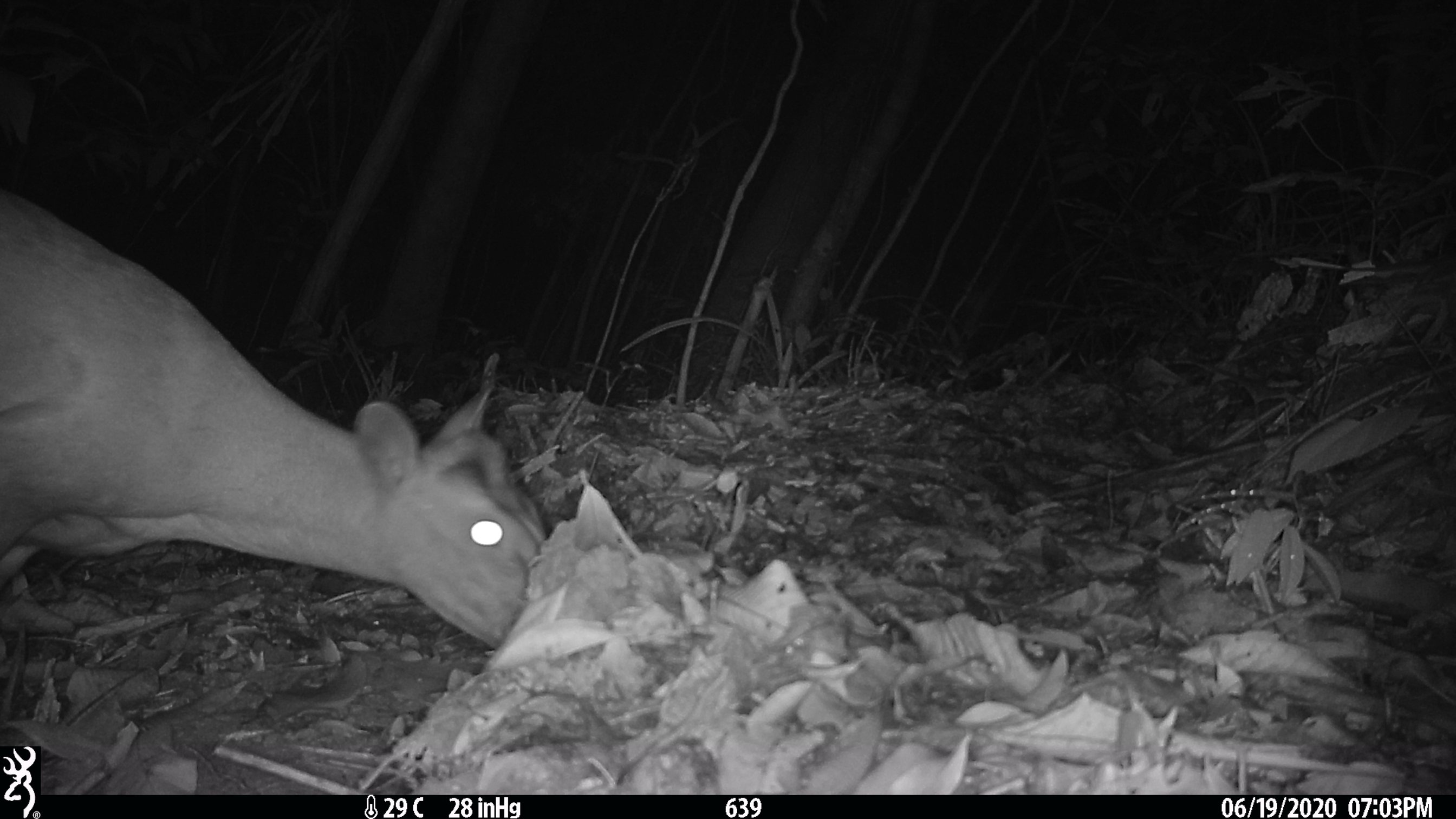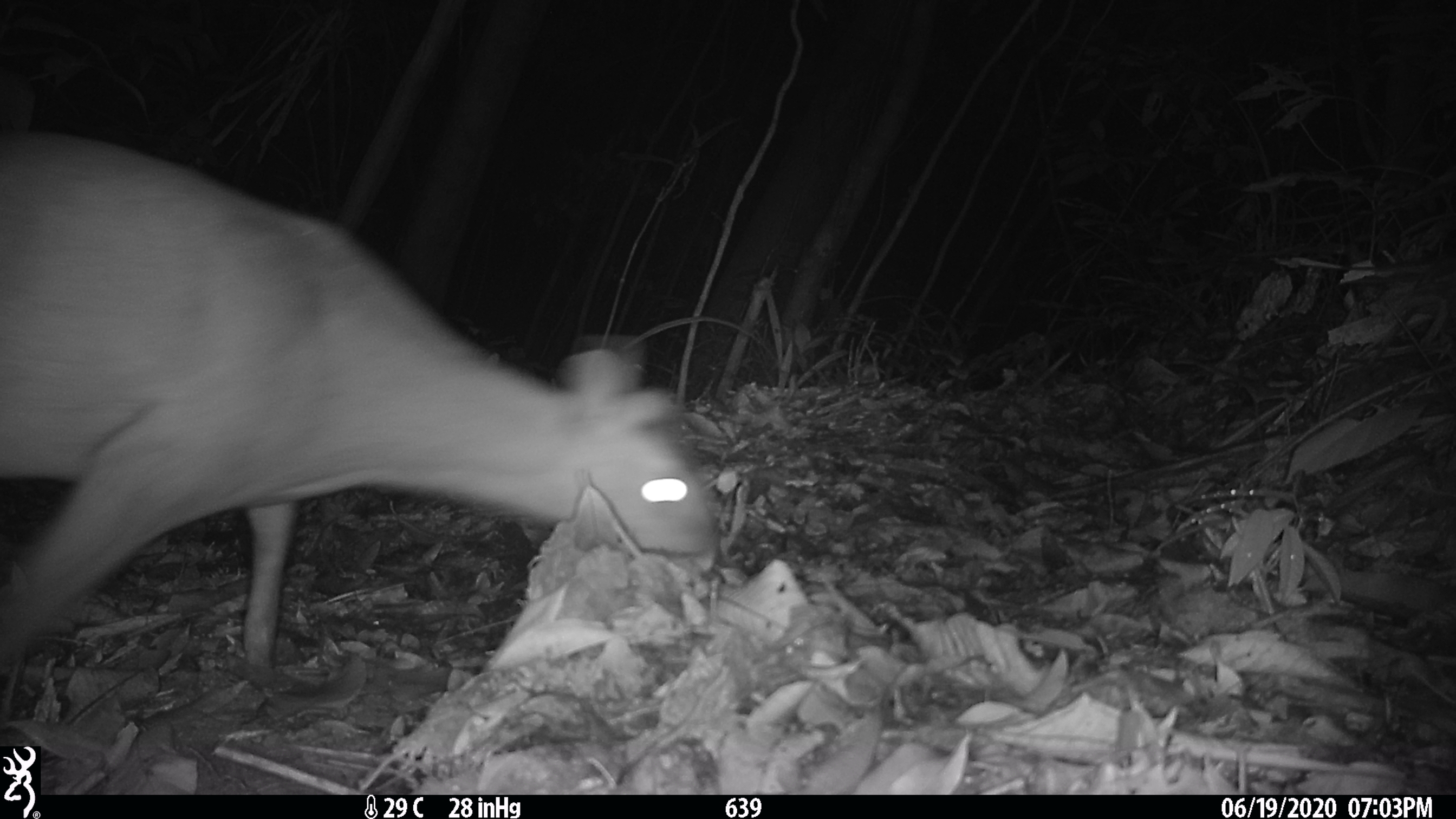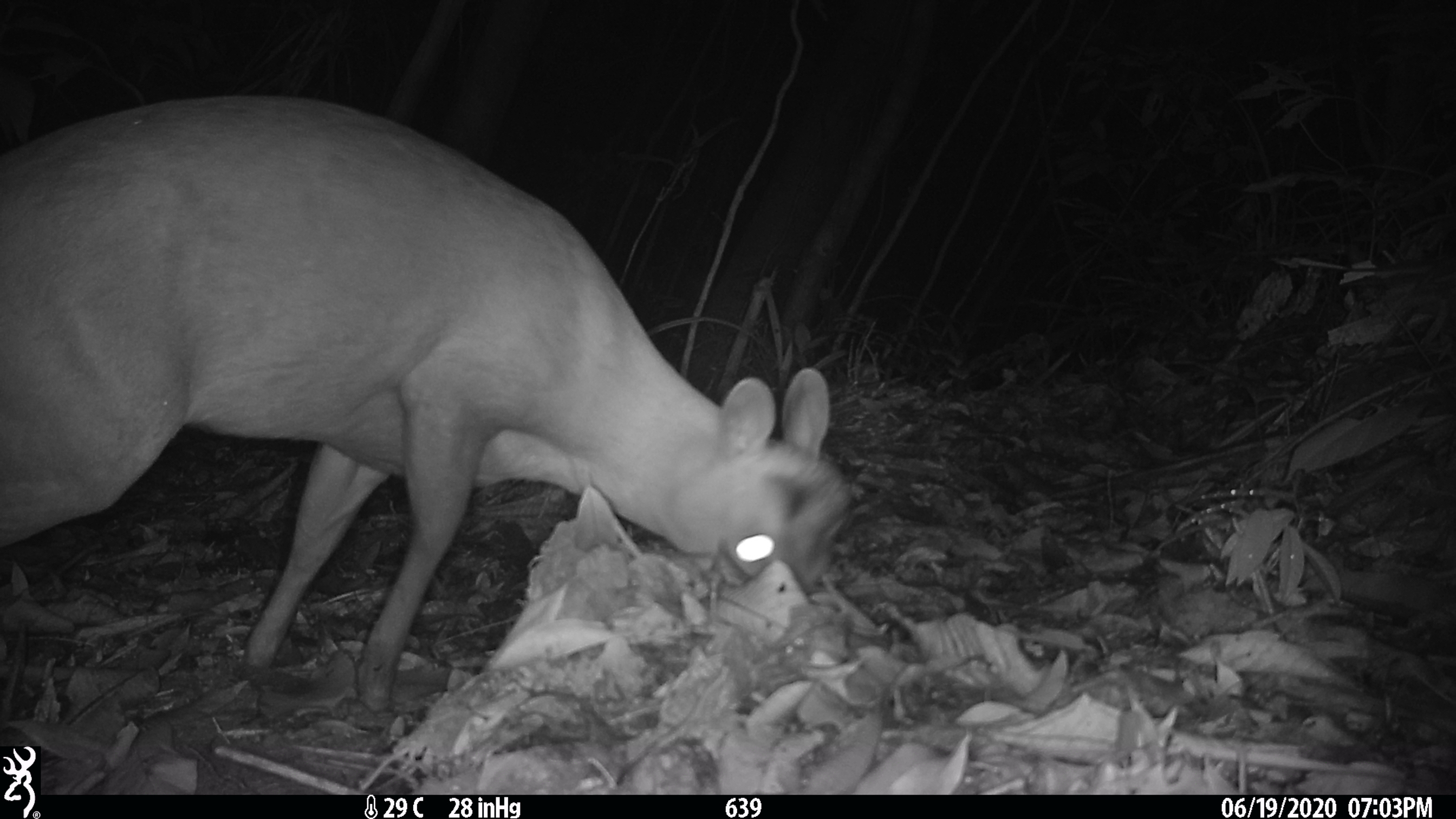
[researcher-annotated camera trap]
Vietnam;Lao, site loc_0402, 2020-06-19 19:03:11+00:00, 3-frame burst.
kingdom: Animalia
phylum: Chordata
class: Mammalia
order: Artiodactyla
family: Cervidae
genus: Muntiacus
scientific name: Muntiacus rooseveltorum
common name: roosevelt's muntjac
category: roosevelts muntjac group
Roosevelts muntjac group (roosevelt's muntjac) (Muntiacus rooseveltorum). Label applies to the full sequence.